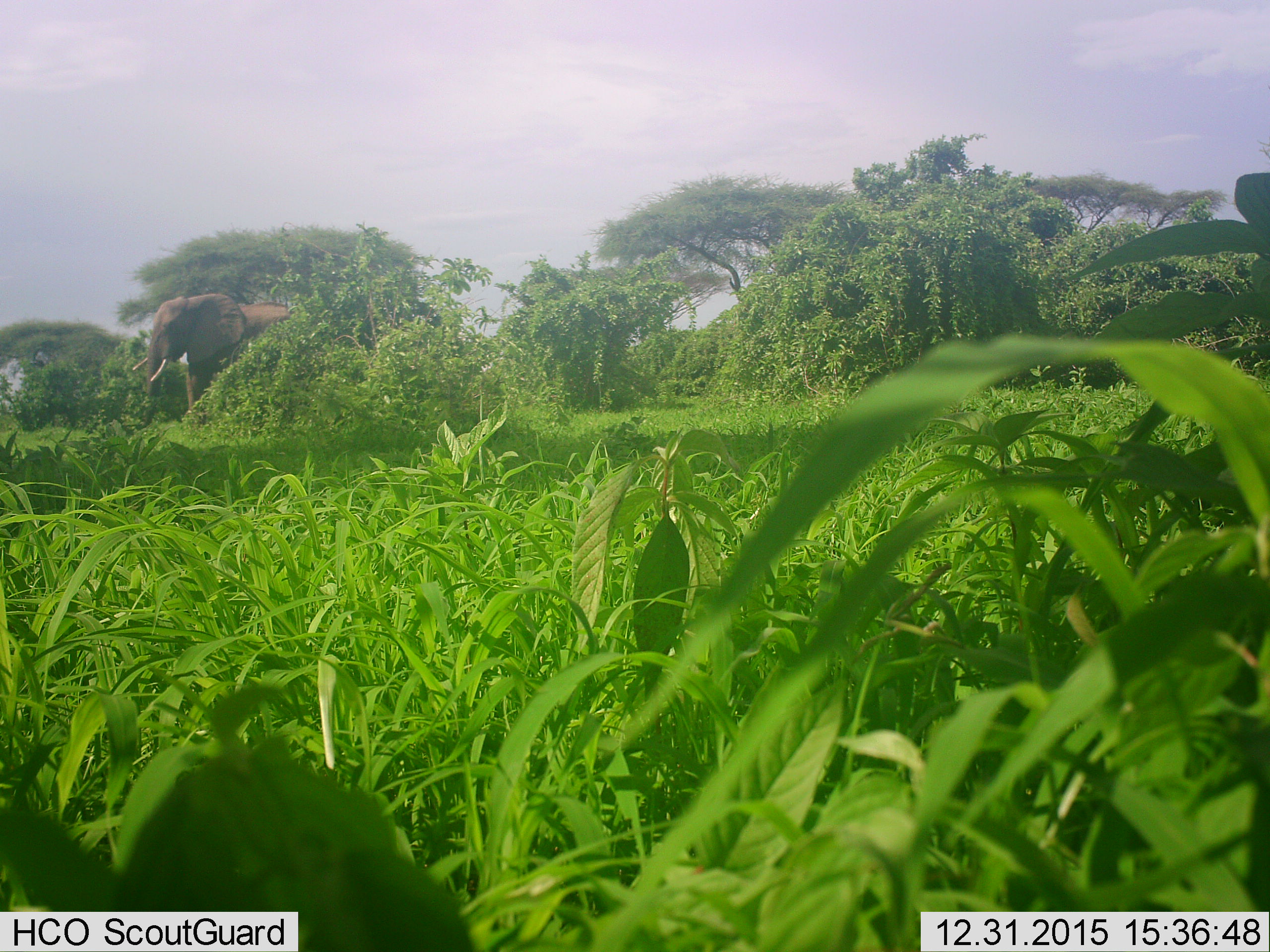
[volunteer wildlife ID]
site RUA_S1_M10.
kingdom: Animalia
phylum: Chordata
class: Mammalia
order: Proboscidea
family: Elephantidae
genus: Loxodonta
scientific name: Loxodonta africana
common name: african bush elephant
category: elephant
Elephant (african bush elephant) (Loxodonta africana), count 1. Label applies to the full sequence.